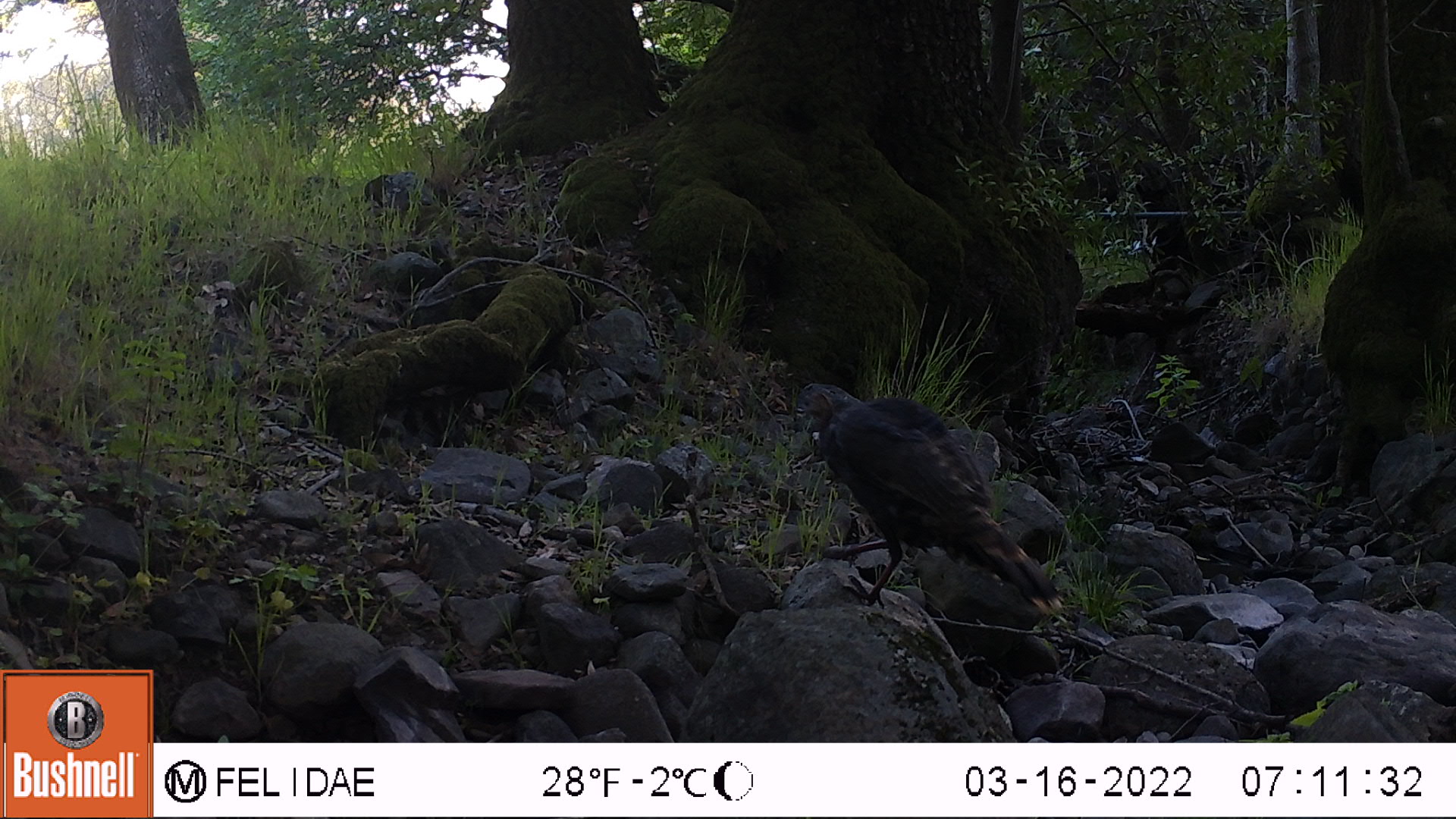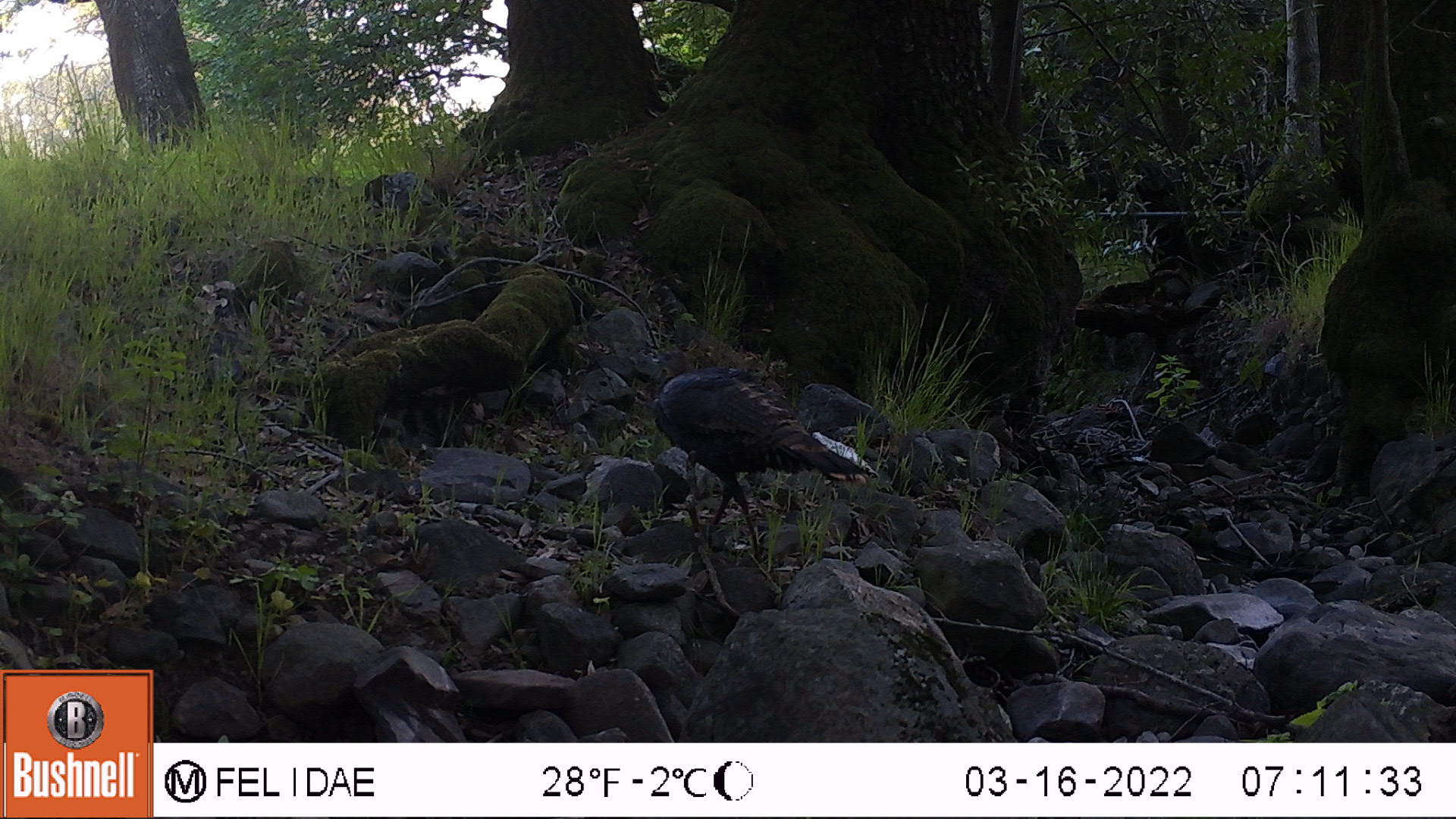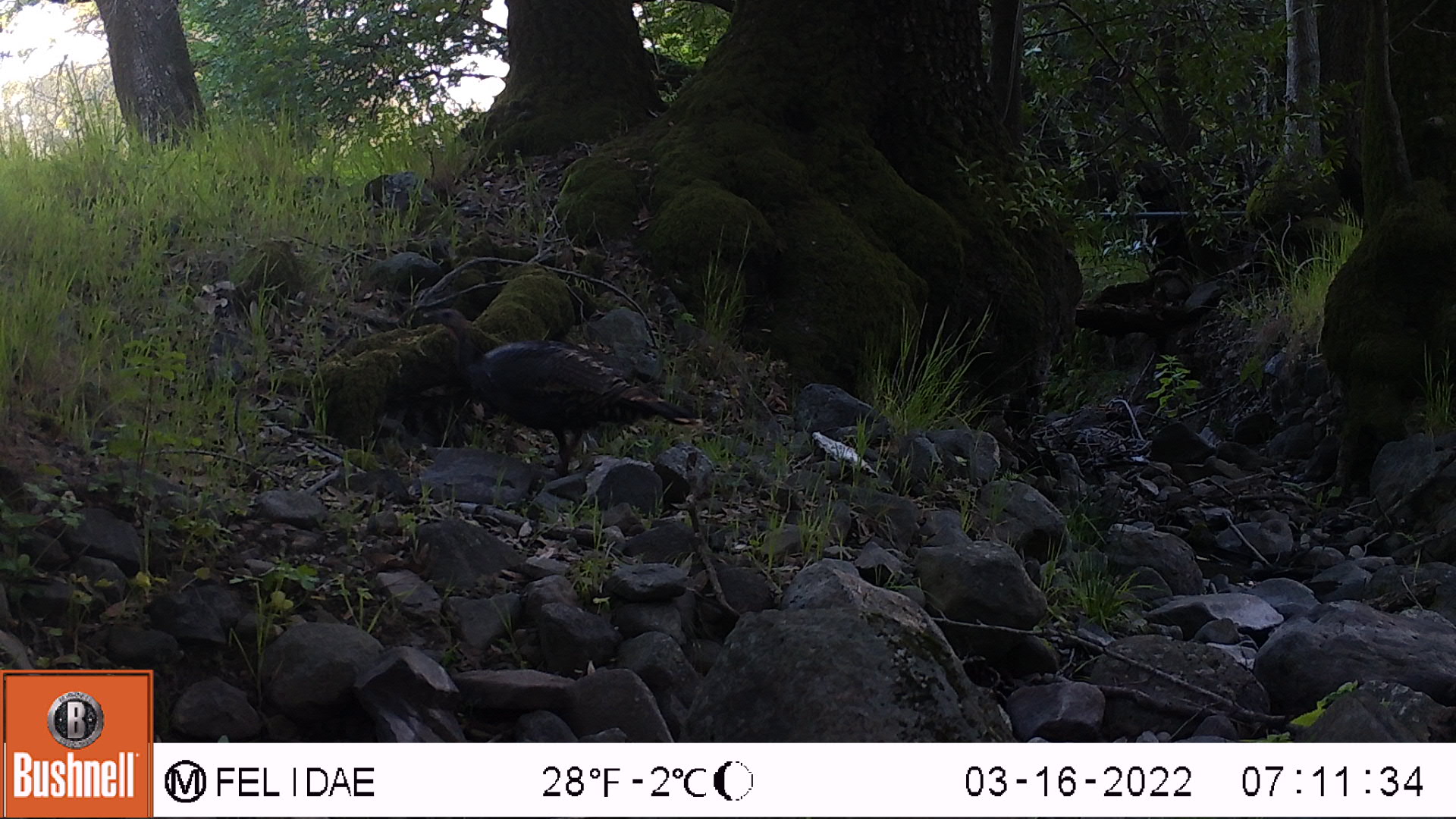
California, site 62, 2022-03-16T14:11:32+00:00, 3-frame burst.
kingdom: Animalia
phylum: Chordata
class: Aves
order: Galliformes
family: Phasianidae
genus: Meleagris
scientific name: Meleagris gallopavo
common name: turkey